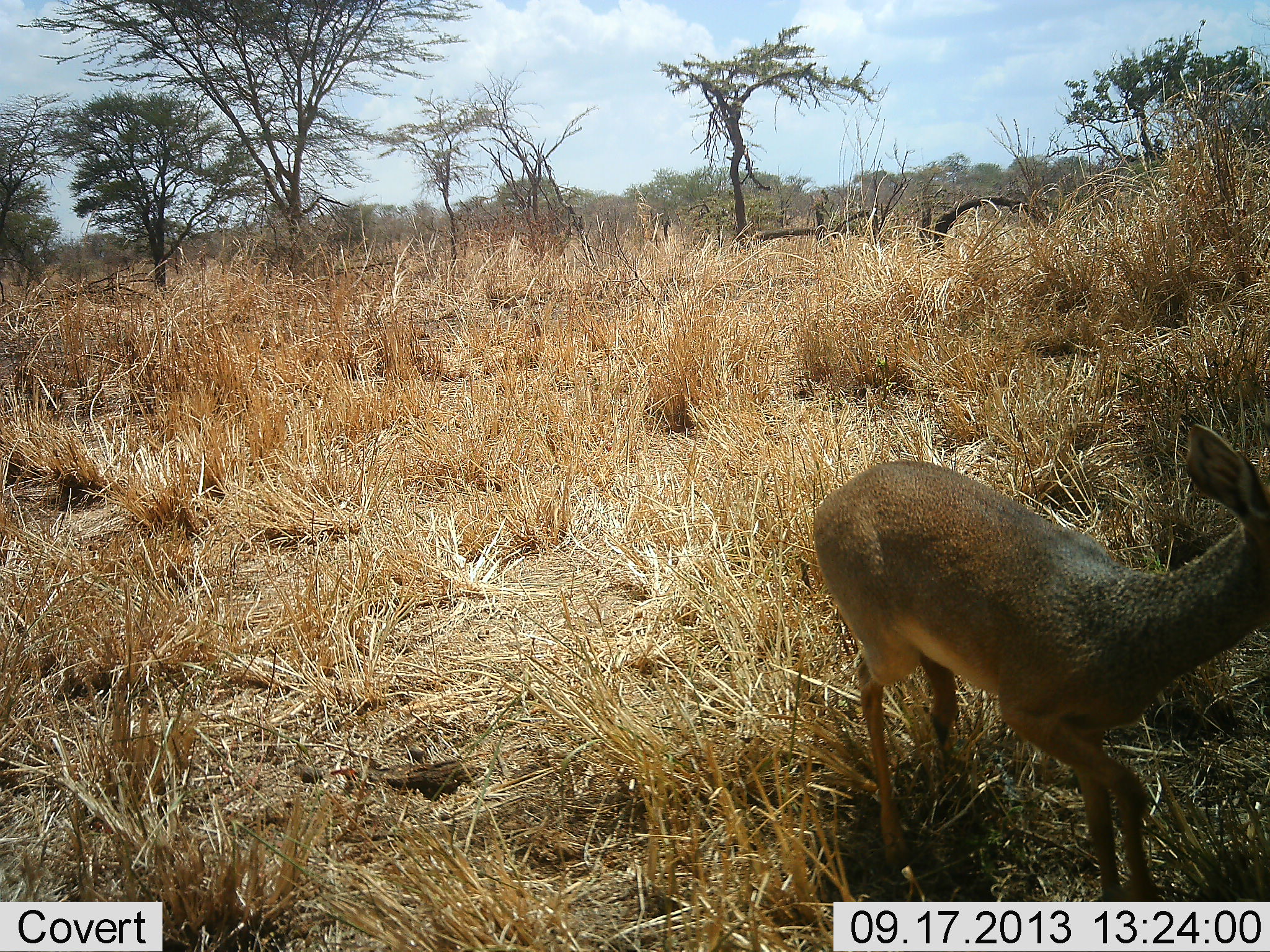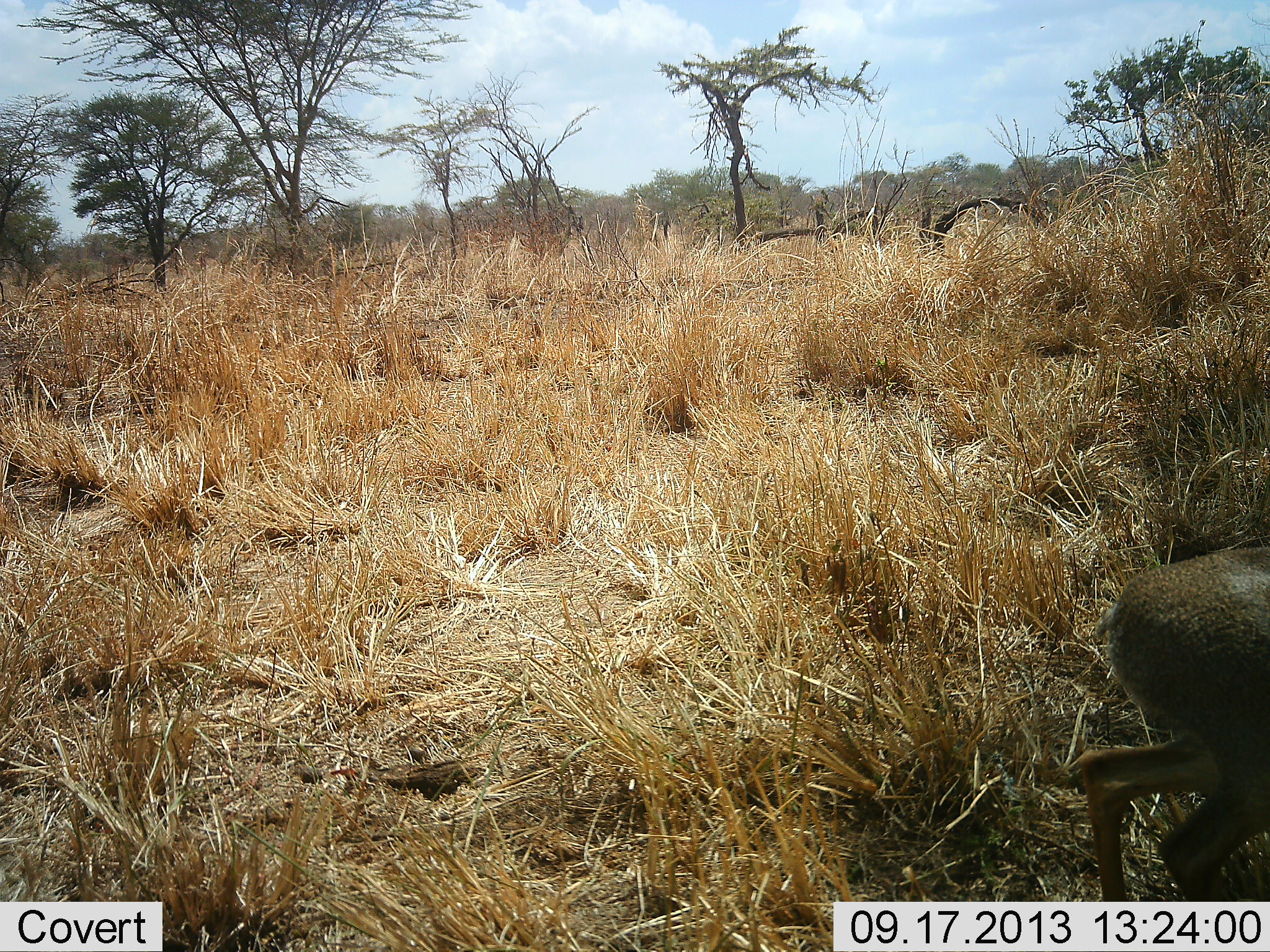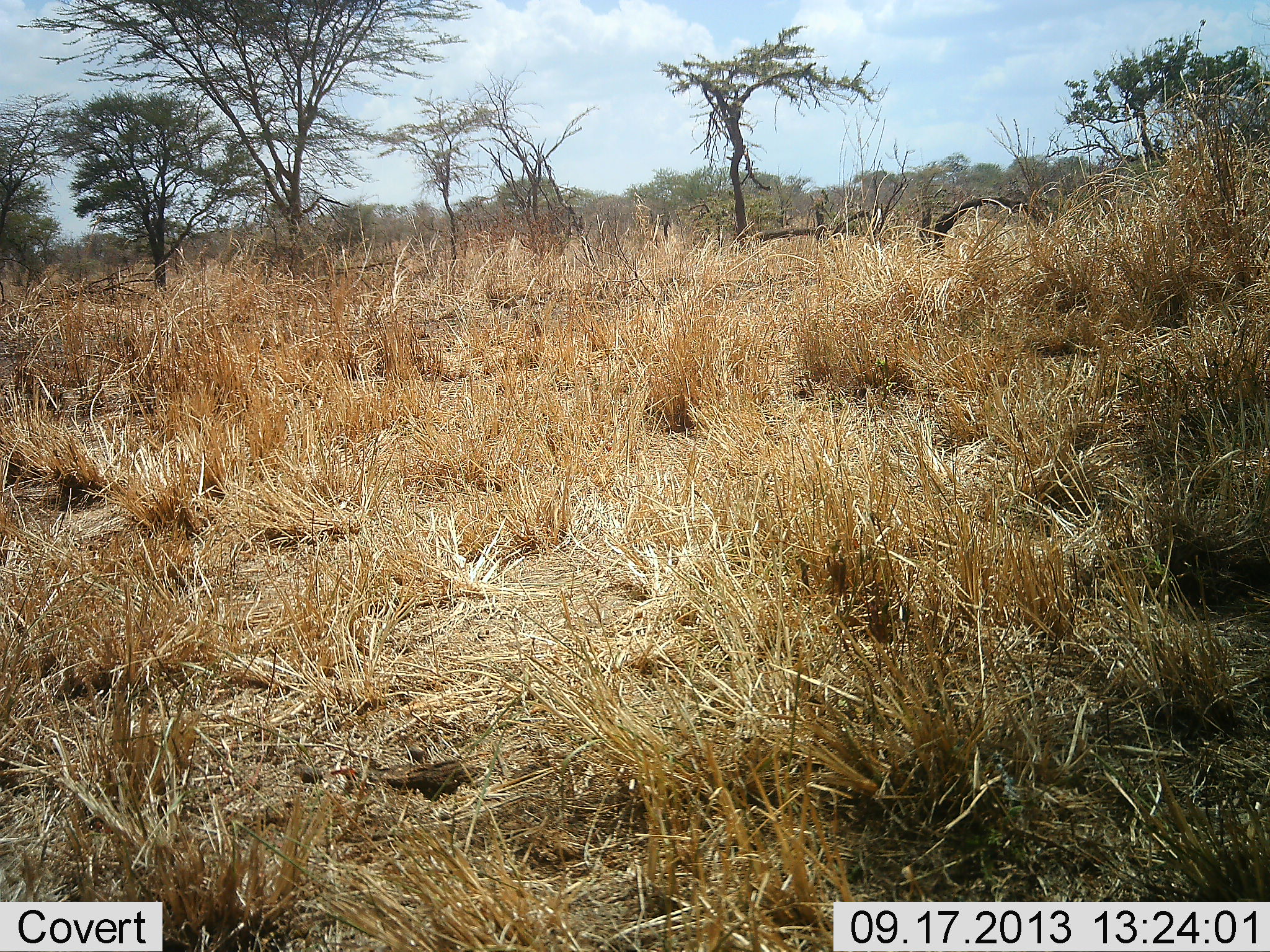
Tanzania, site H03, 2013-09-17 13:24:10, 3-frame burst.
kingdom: Animalia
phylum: Chordata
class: Mammalia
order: Artiodactyla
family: Bovidae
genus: Madoqua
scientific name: Madoqua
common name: dikdik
Dikdik (Madoqua), count 1. Behavior (volunteer vote fractions): standing 7%, resting 0%, moving 93%, interacting 0%. Young present (vote fraction): 0%. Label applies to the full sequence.